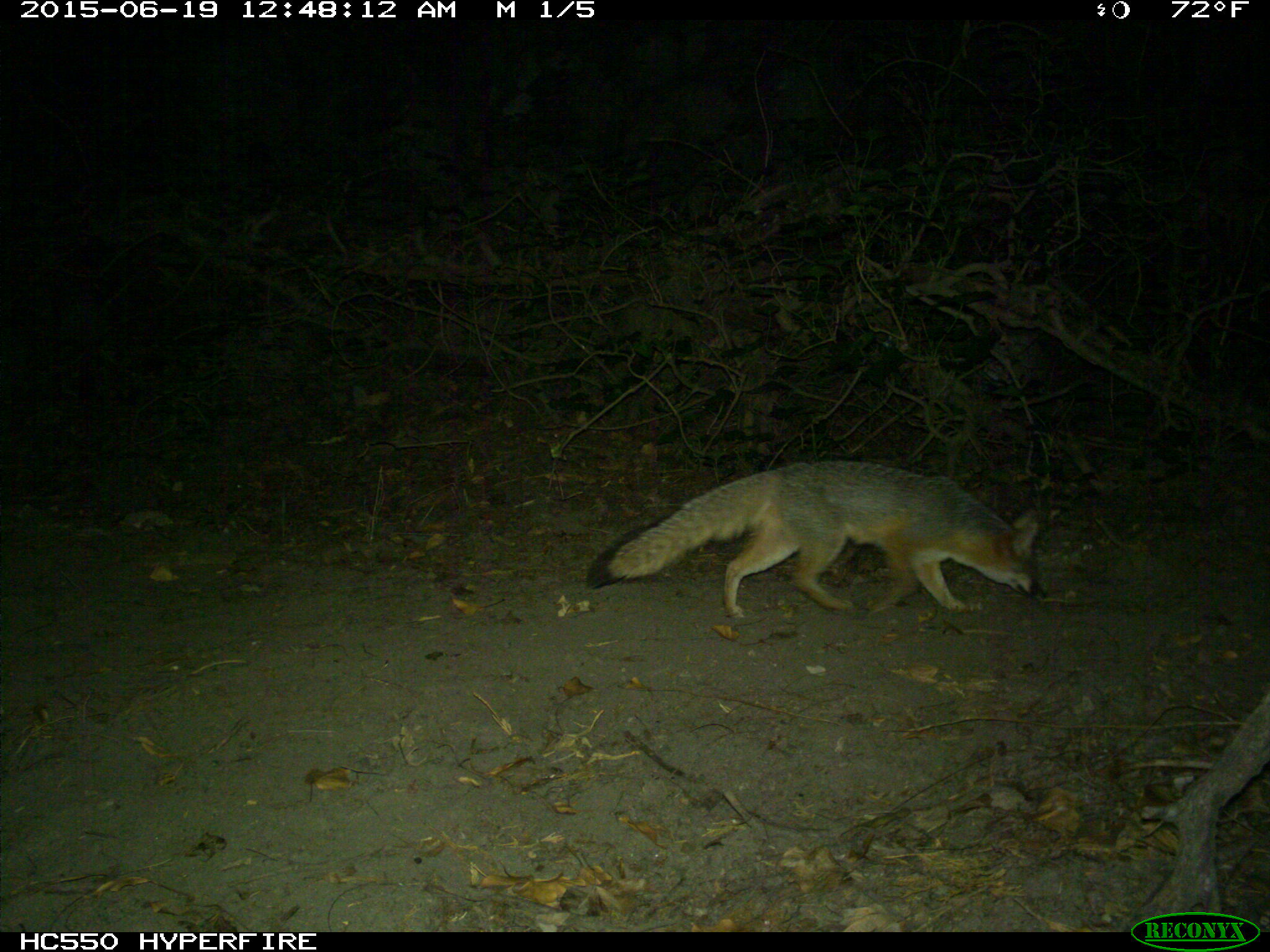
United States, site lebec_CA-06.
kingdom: Animalia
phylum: Chordata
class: Mammalia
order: Carnivora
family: Canidae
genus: Urocyon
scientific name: Urocyon cinereoargenteus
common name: gray fox